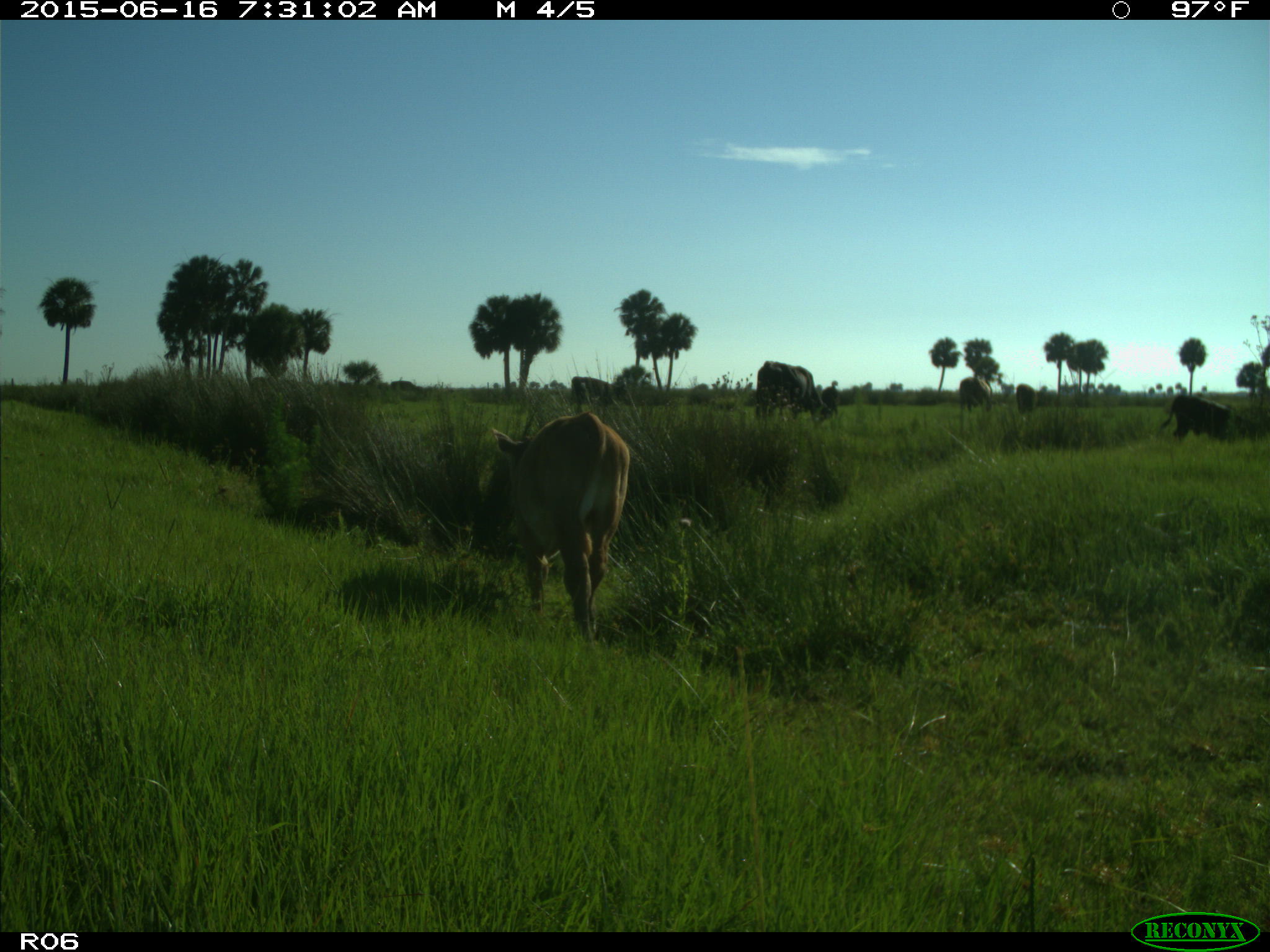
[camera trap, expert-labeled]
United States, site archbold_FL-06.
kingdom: Animalia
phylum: Chordata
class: Mammalia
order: Artiodactyla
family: Bovidae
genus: Bos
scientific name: Bos taurus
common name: domestic cow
Bos taurus (domestic cow).